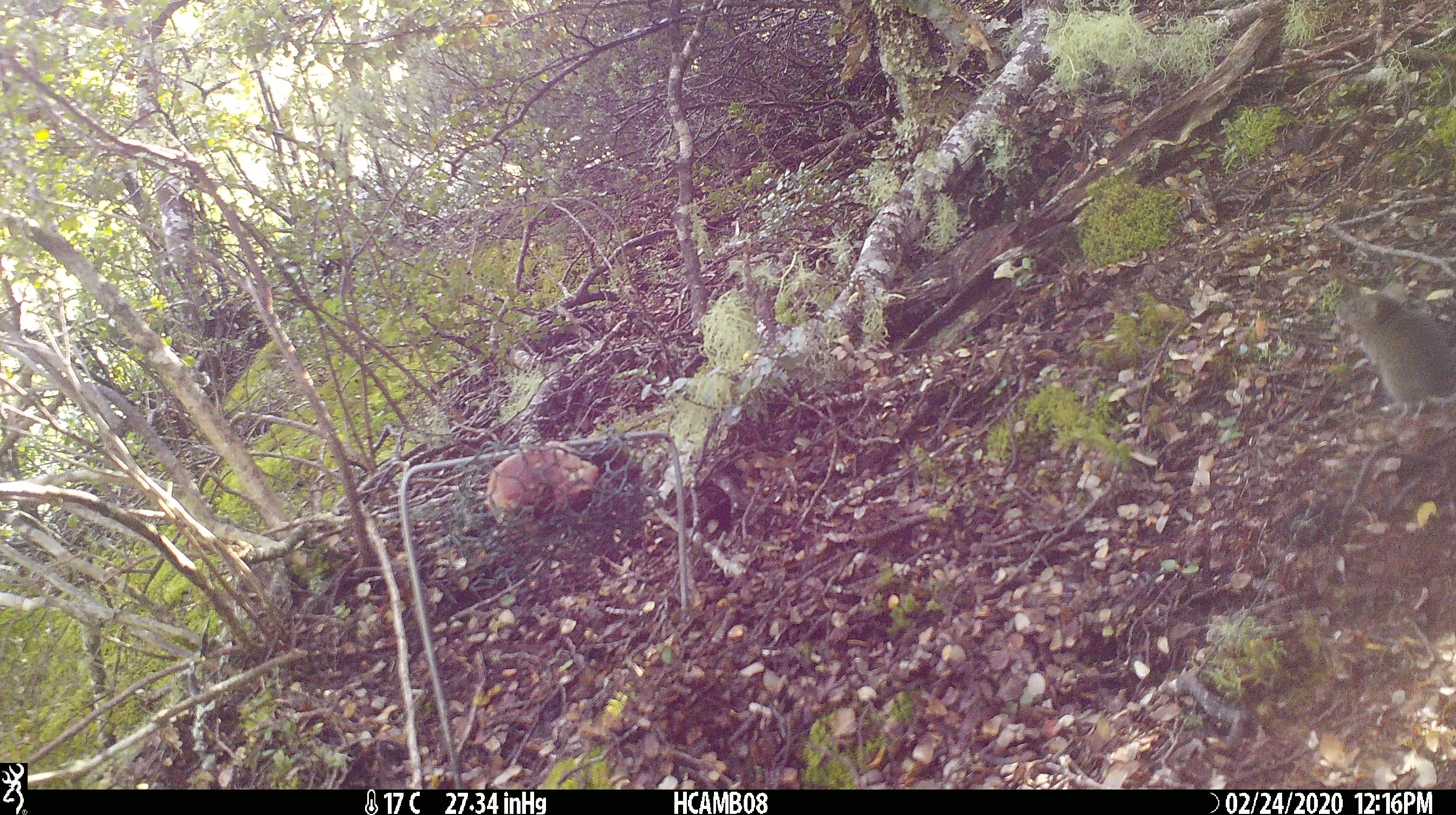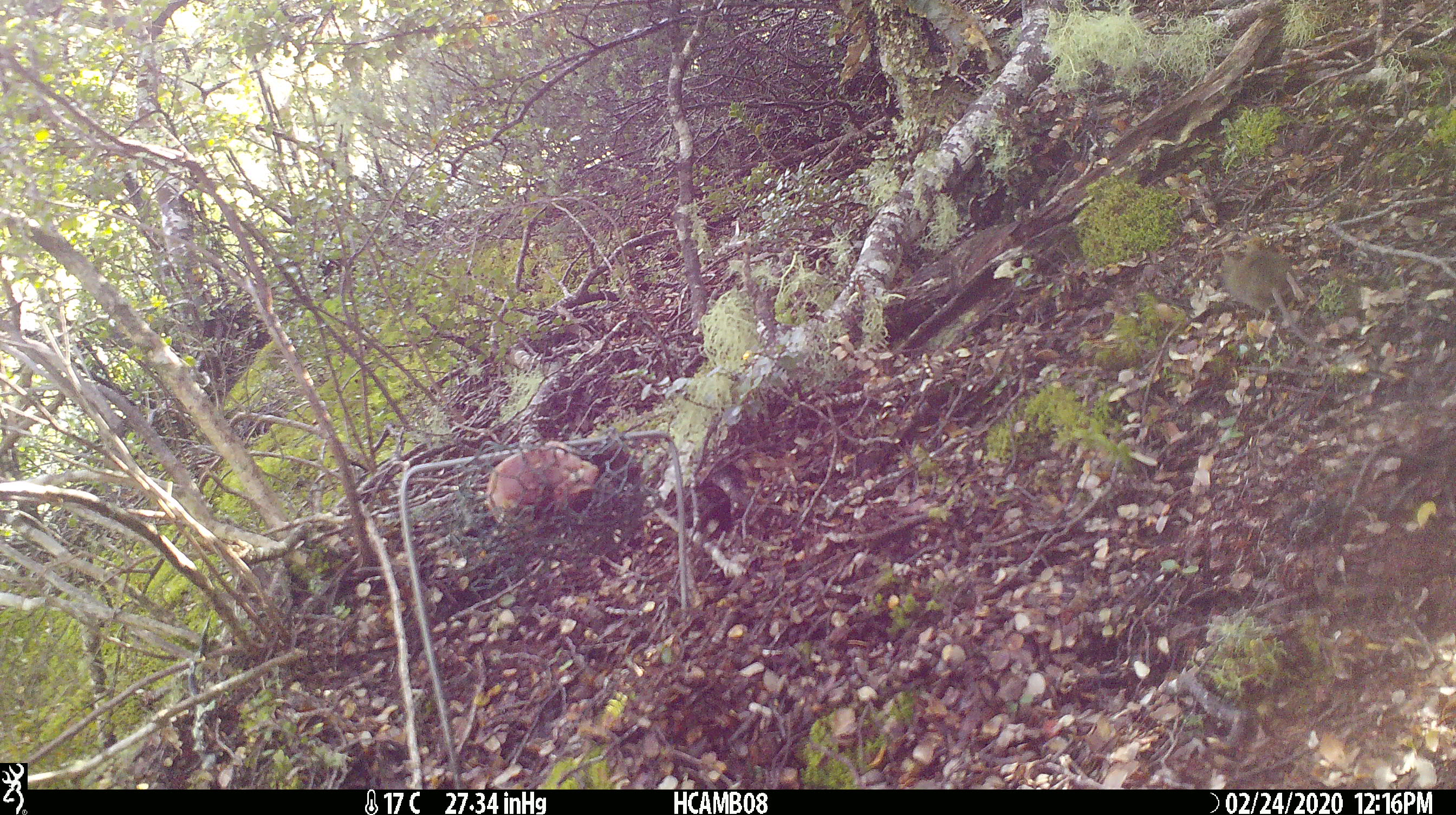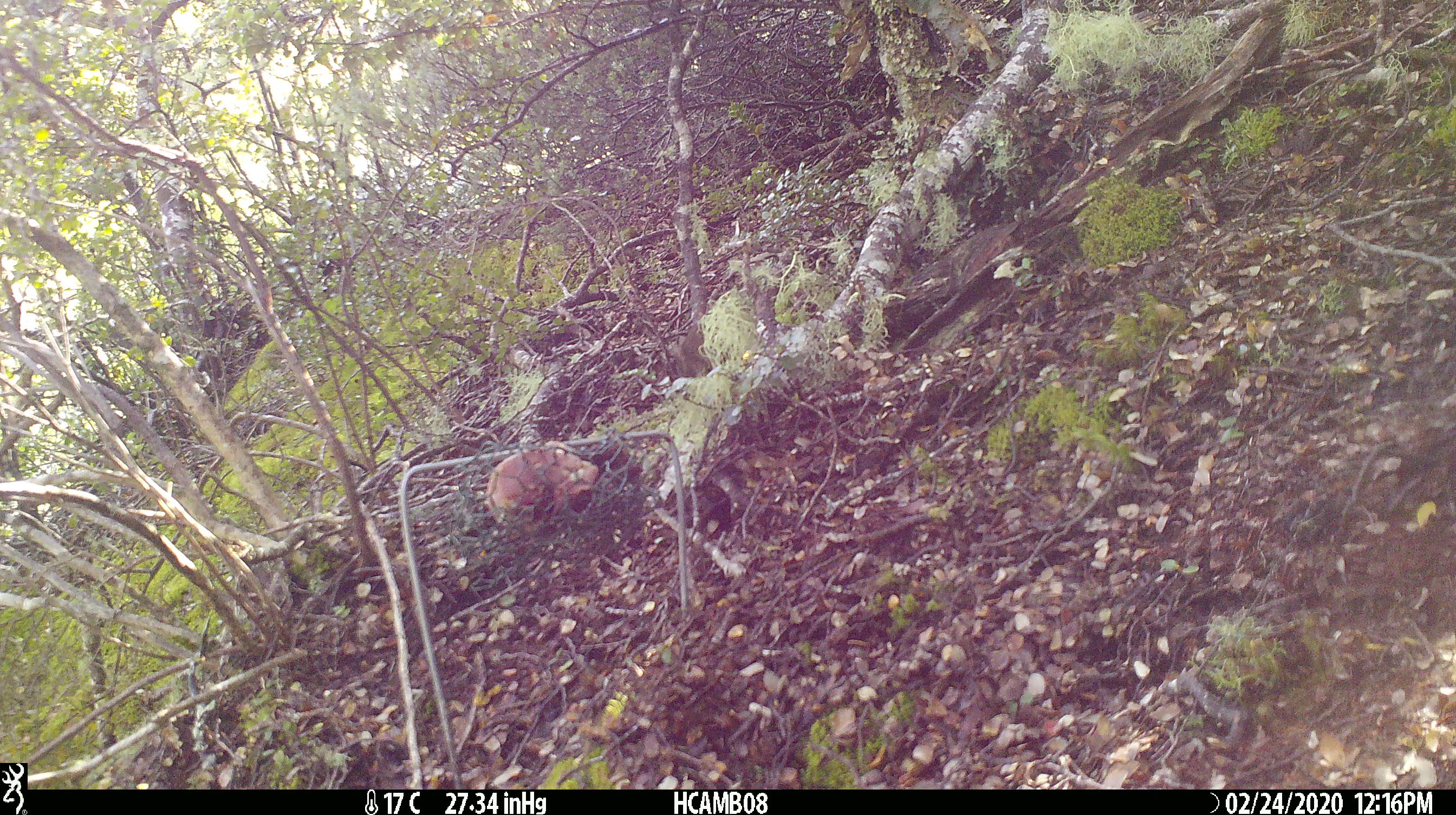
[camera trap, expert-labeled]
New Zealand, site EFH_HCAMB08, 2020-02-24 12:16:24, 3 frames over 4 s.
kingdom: Animalia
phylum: Chordata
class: Mammalia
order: Rodentia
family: Muridae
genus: Mus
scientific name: Mus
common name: mouse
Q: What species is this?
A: Mouse (Mus).